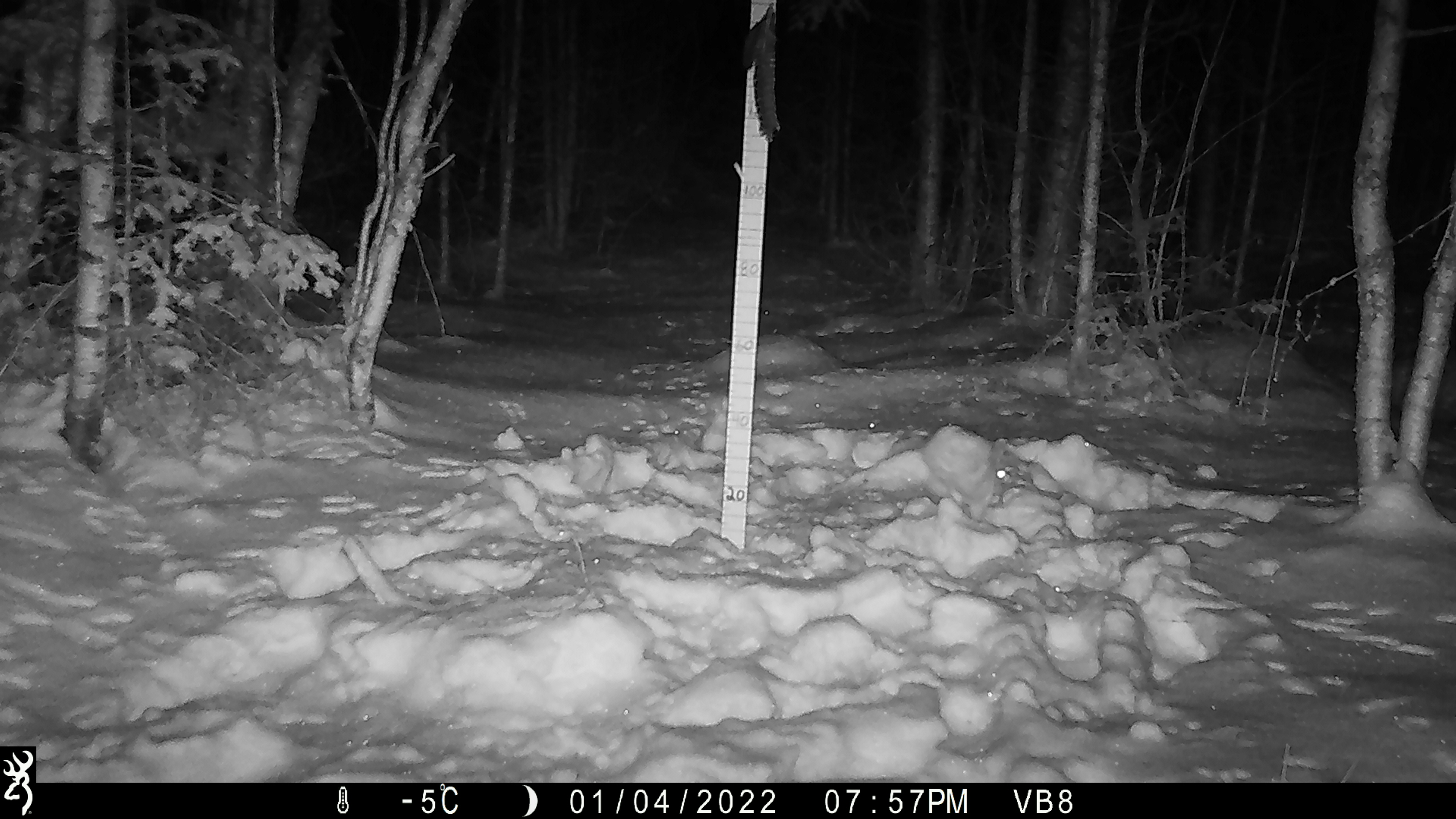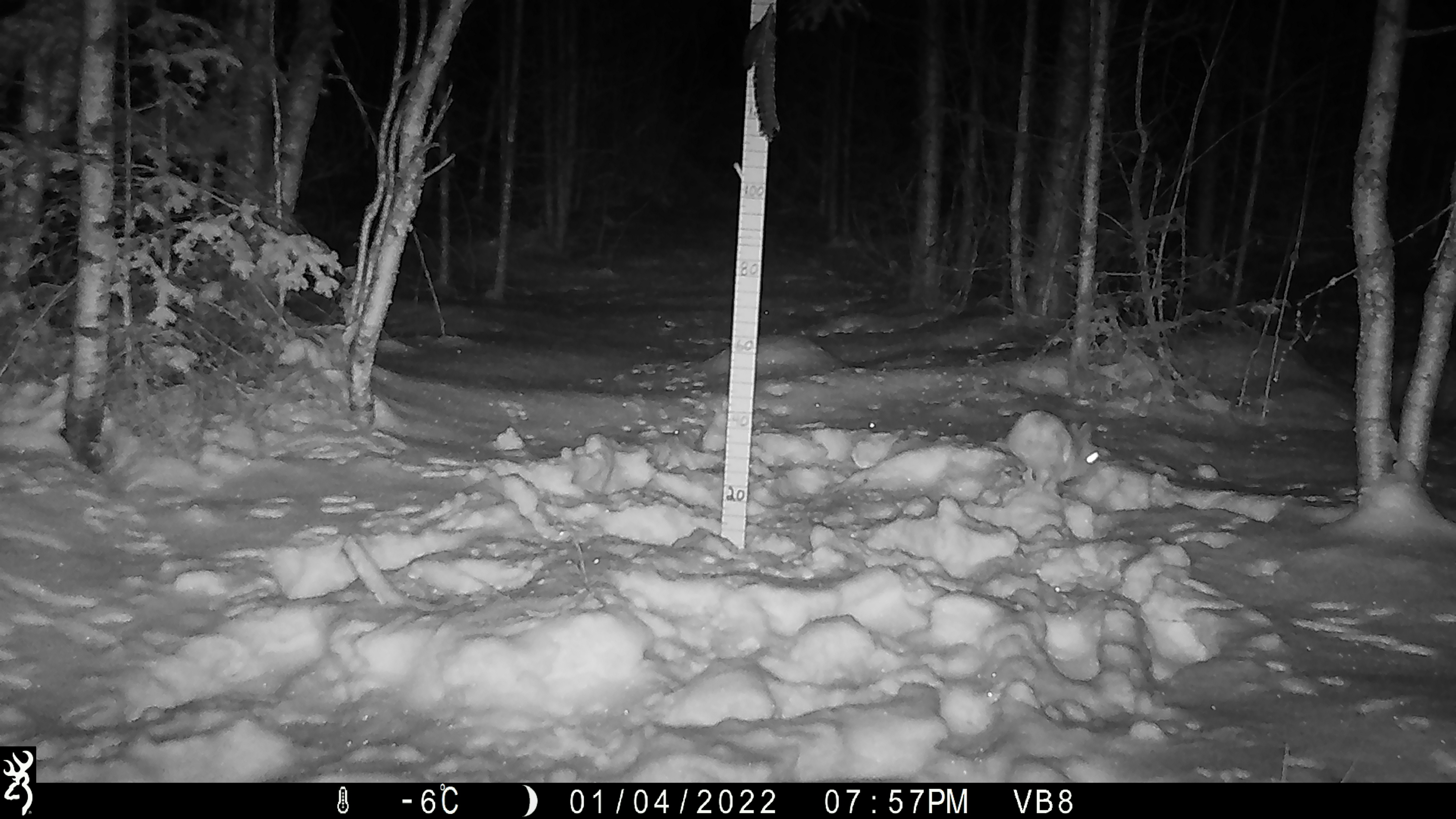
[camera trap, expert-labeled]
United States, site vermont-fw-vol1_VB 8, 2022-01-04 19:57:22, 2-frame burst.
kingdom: Animalia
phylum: Chordata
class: Mammalia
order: Lagomorpha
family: Leporidae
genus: Lepus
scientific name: Lepus americanus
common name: snowshoe hare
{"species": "snowshoe hare (Lepus americanus)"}